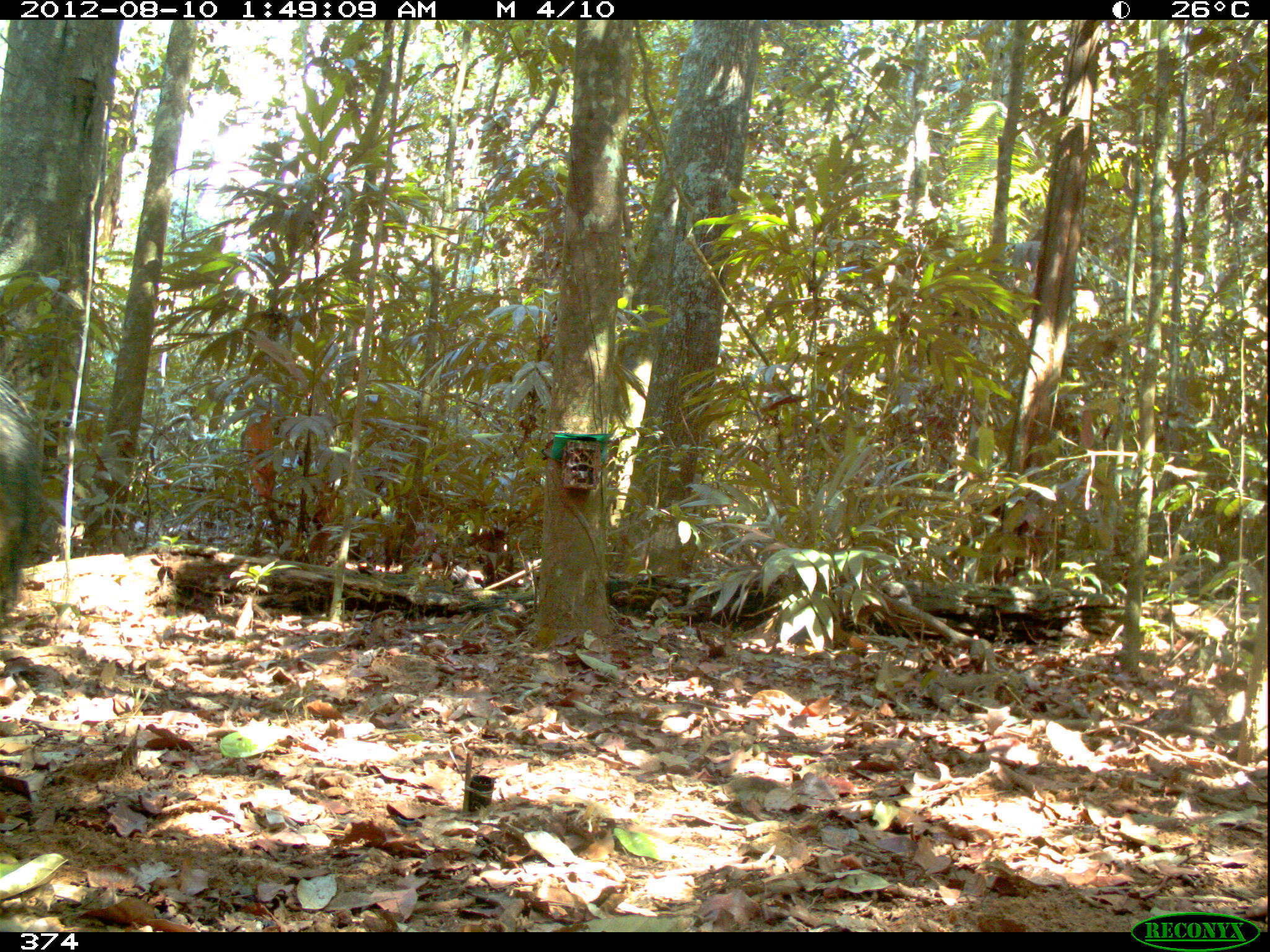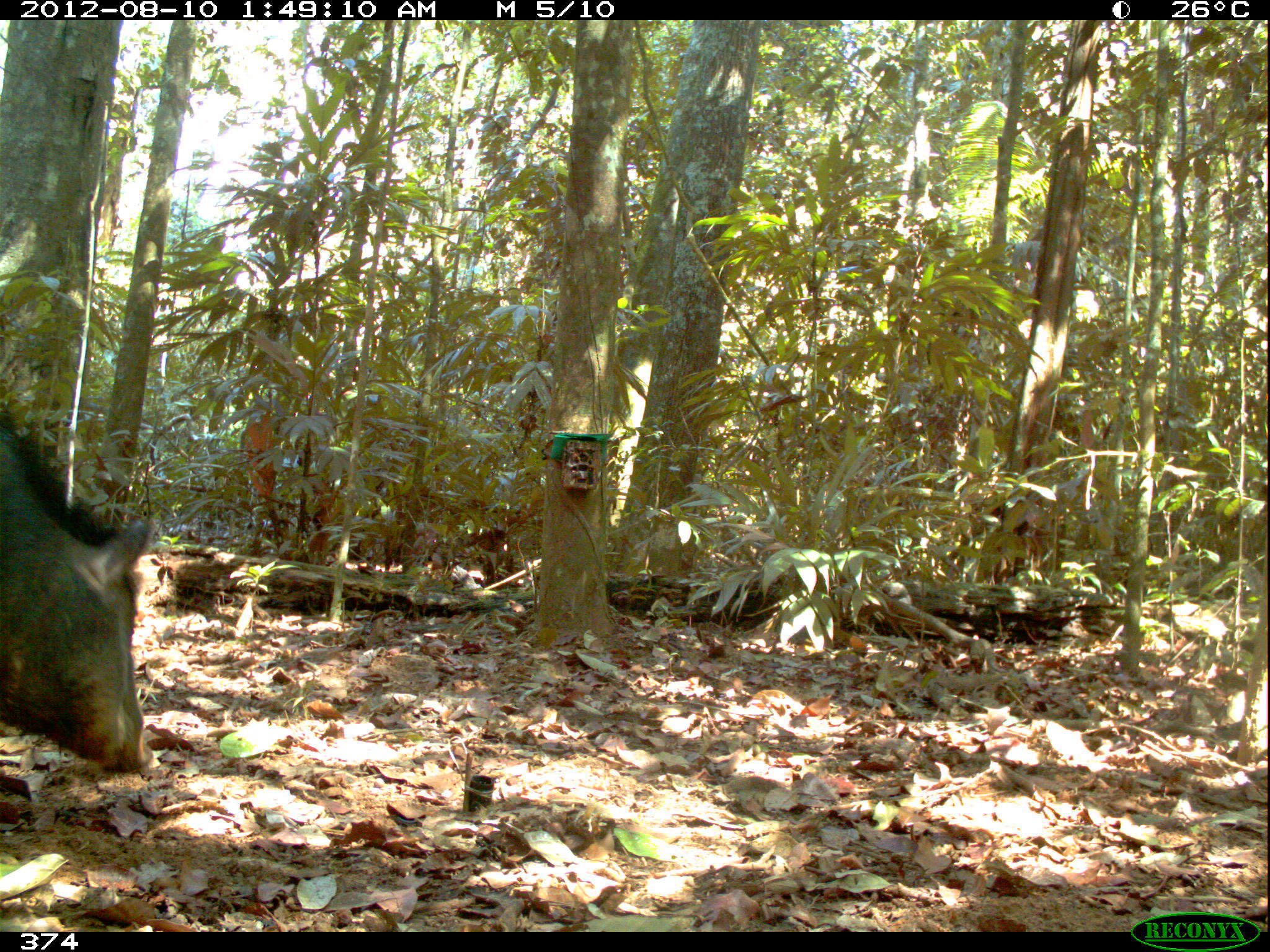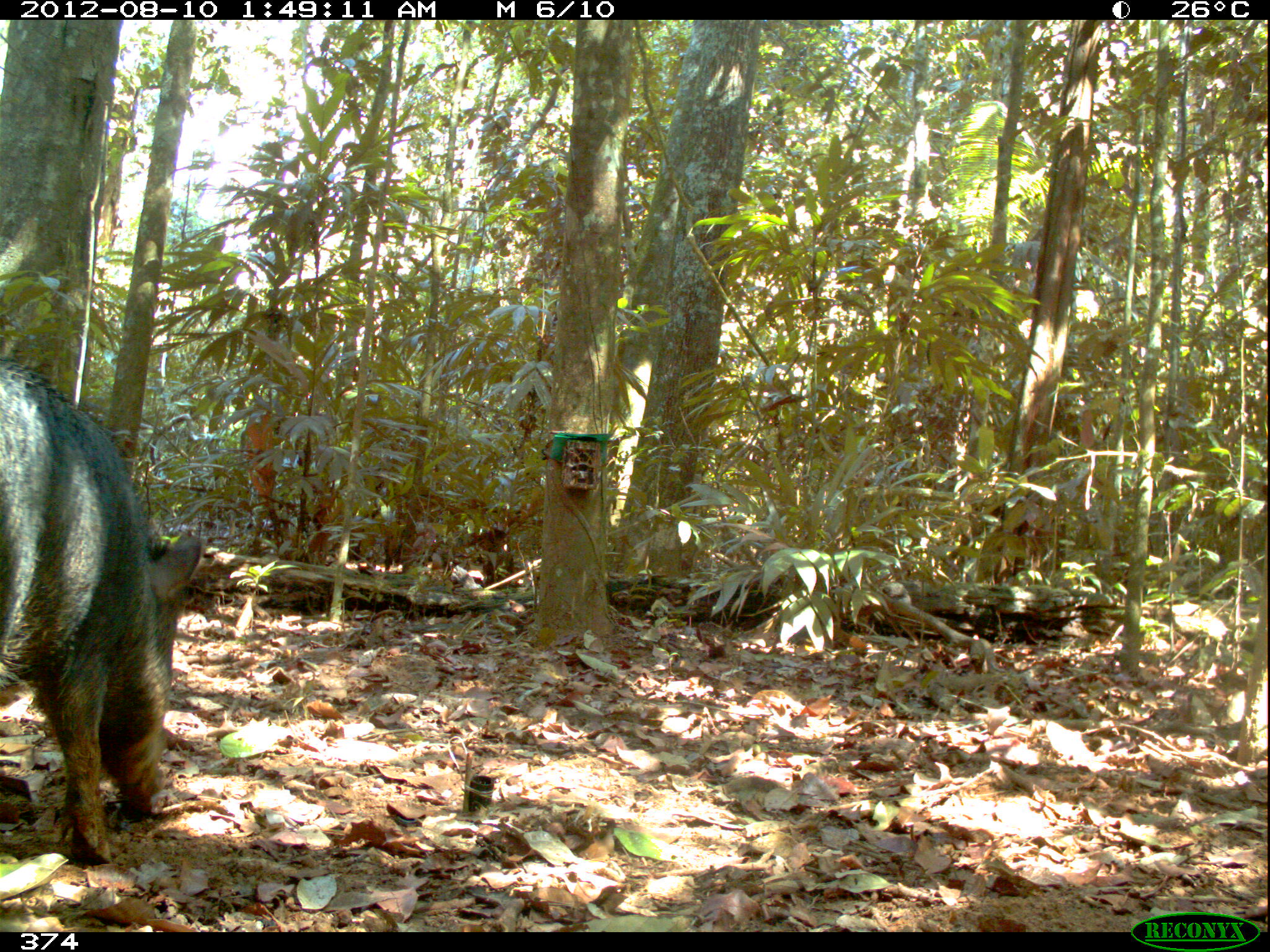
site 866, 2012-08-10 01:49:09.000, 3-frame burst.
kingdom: Animalia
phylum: Chordata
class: Mammalia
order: Artiodactyla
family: Tayassuidae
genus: Tayassu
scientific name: Tayassu pecari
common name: white-lipped peccary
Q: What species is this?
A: Tayassu pecari (white-lipped peccary).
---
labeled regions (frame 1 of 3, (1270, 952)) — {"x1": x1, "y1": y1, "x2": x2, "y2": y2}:
tayassu pecari: {"x1": 0, "y1": 374, "x2": 47, "y2": 621}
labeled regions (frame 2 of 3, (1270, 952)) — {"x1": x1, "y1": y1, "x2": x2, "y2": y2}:
tayassu pecari: {"x1": 0, "y1": 403, "x2": 159, "y2": 774}; {"x1": 40, "y1": 401, "x2": 41, "y2": 405}